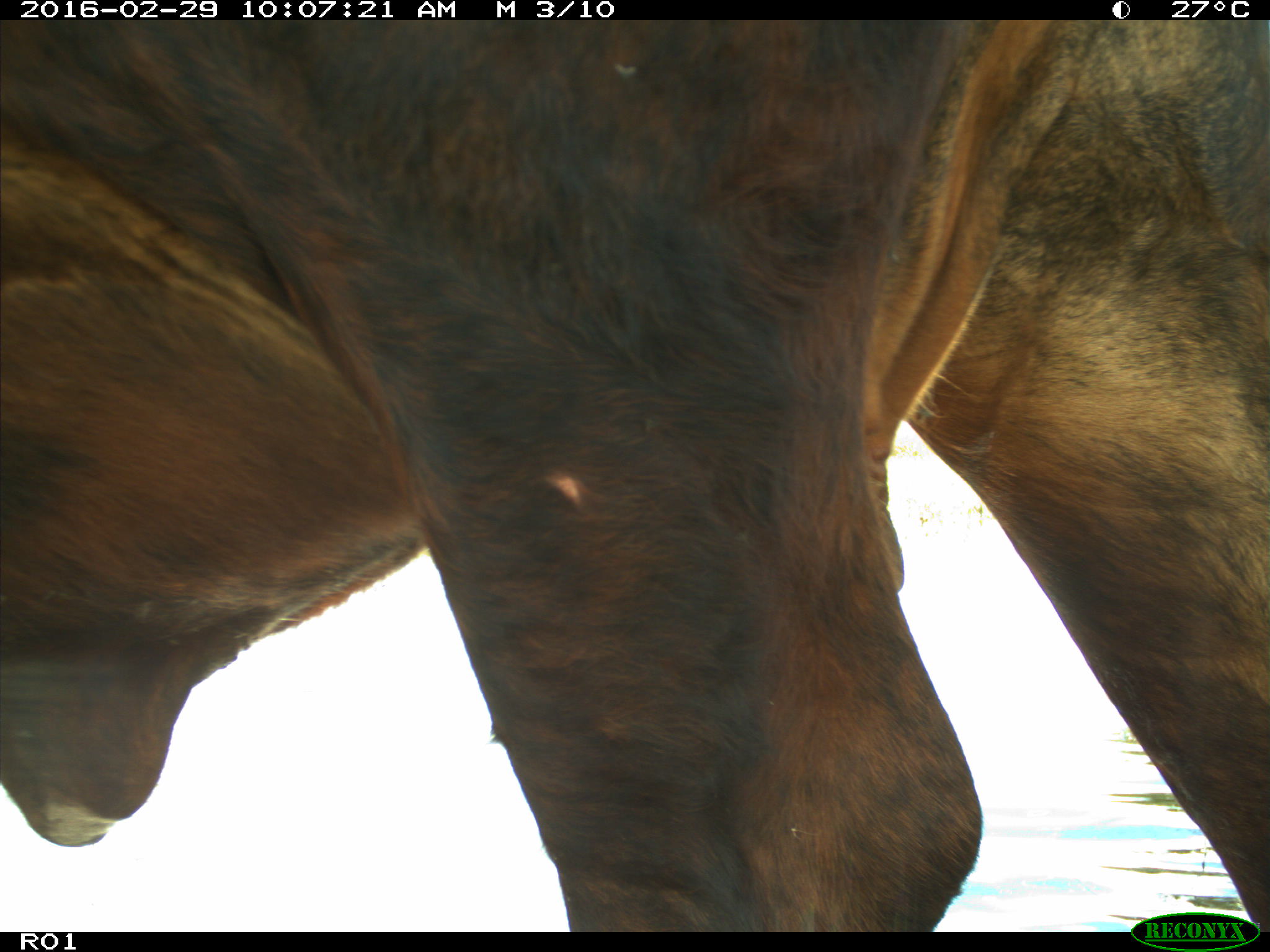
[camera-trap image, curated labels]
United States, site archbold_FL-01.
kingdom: Animalia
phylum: Chordata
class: Mammalia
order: Artiodactyla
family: Bovidae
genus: Bos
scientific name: Bos taurus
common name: domestic cow